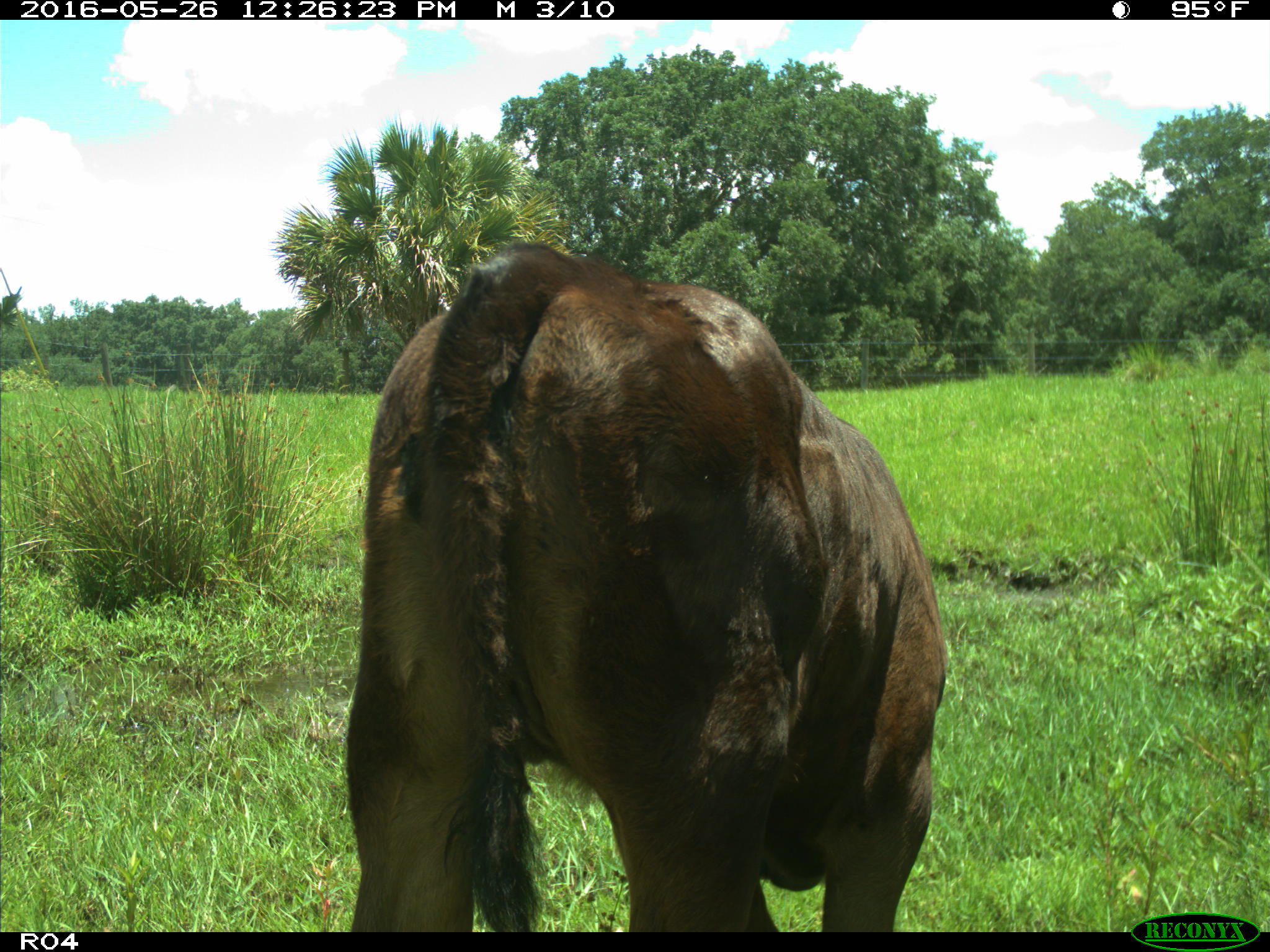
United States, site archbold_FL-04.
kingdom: Animalia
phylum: Chordata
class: Mammalia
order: Artiodactyla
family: Bovidae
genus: Bos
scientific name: Bos taurus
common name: domestic cow